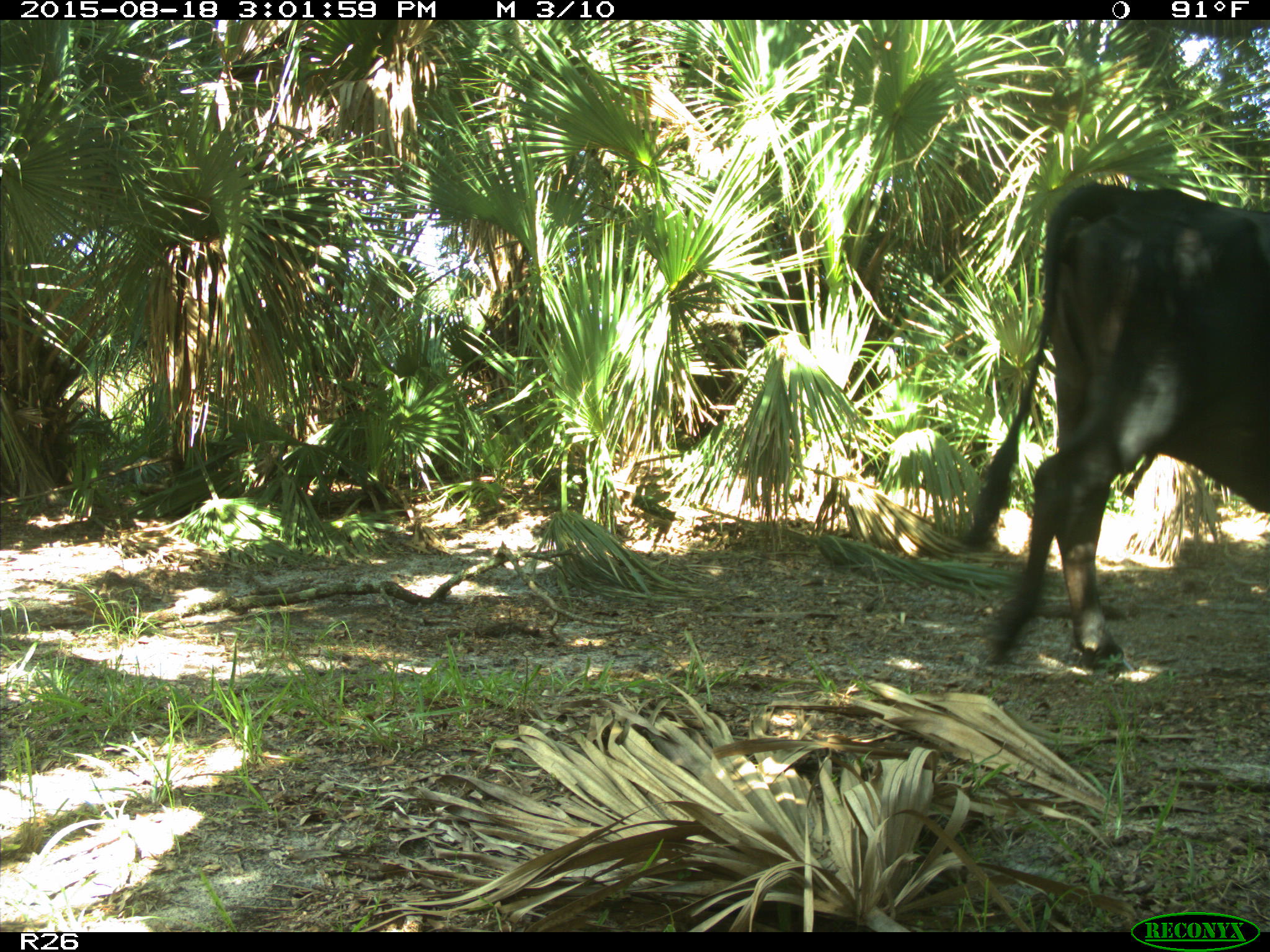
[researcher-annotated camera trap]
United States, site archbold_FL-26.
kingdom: Animalia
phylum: Chordata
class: Mammalia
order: Artiodactyla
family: Bovidae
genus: Bos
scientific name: Bos taurus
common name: domestic cow